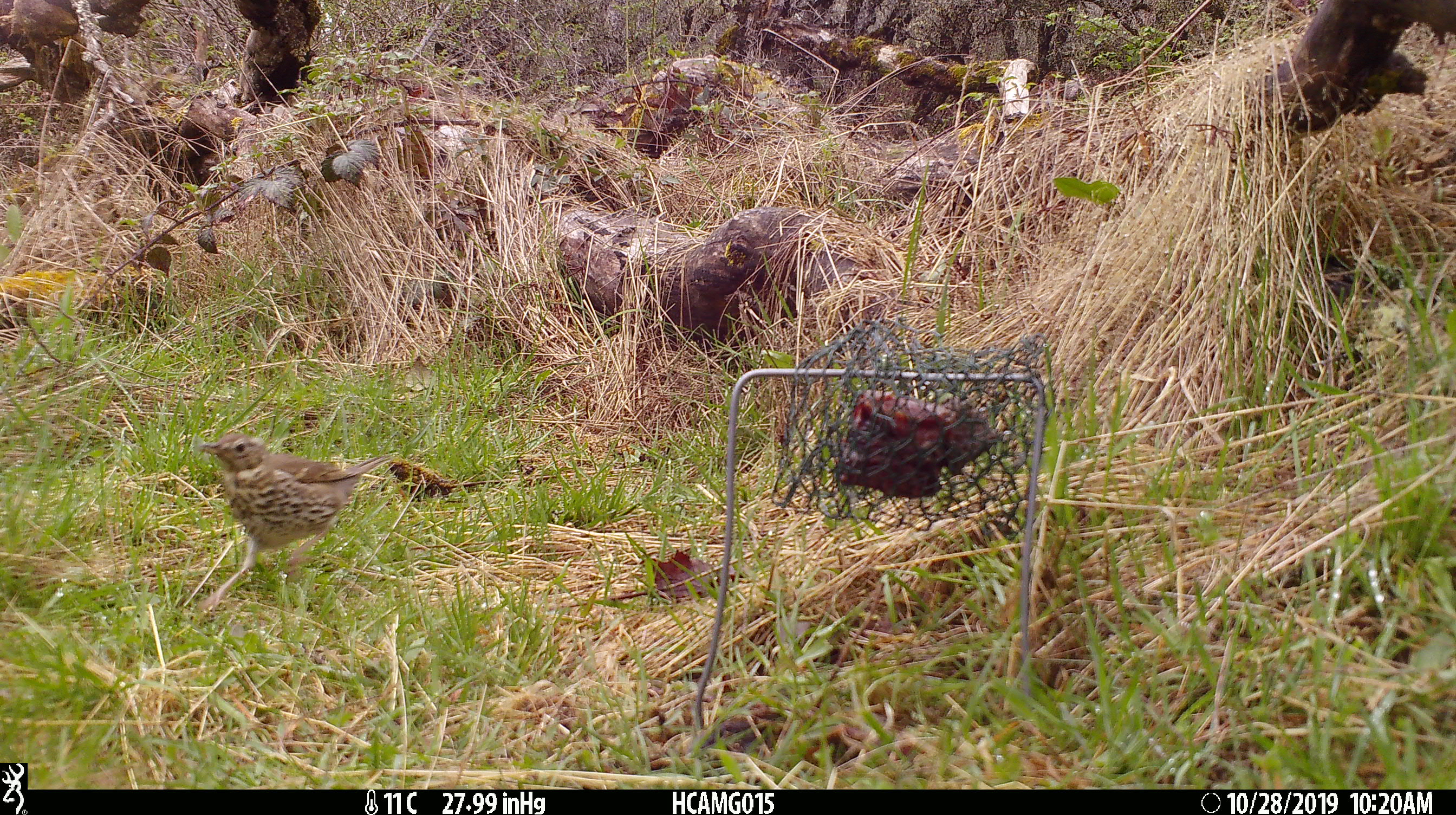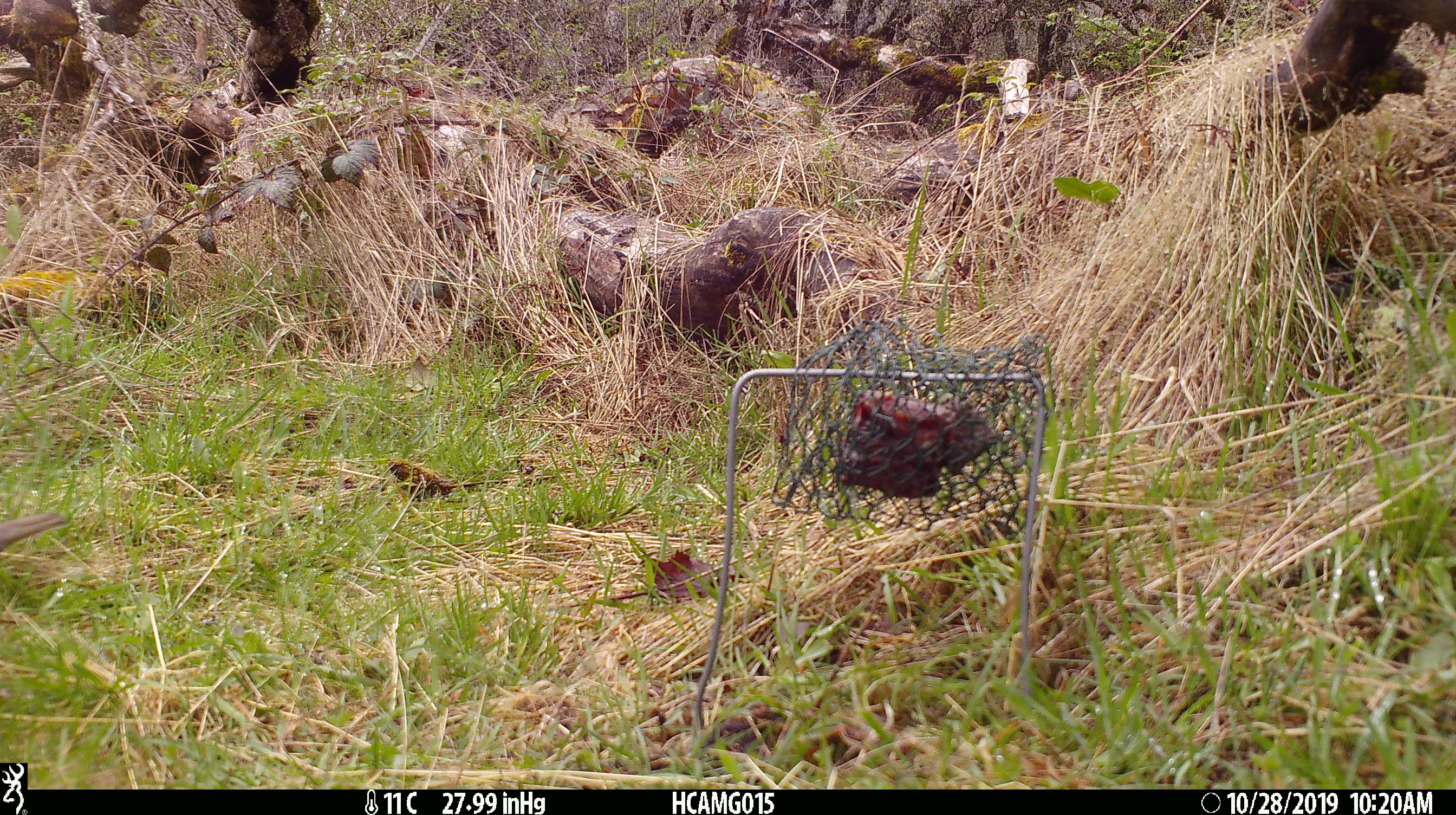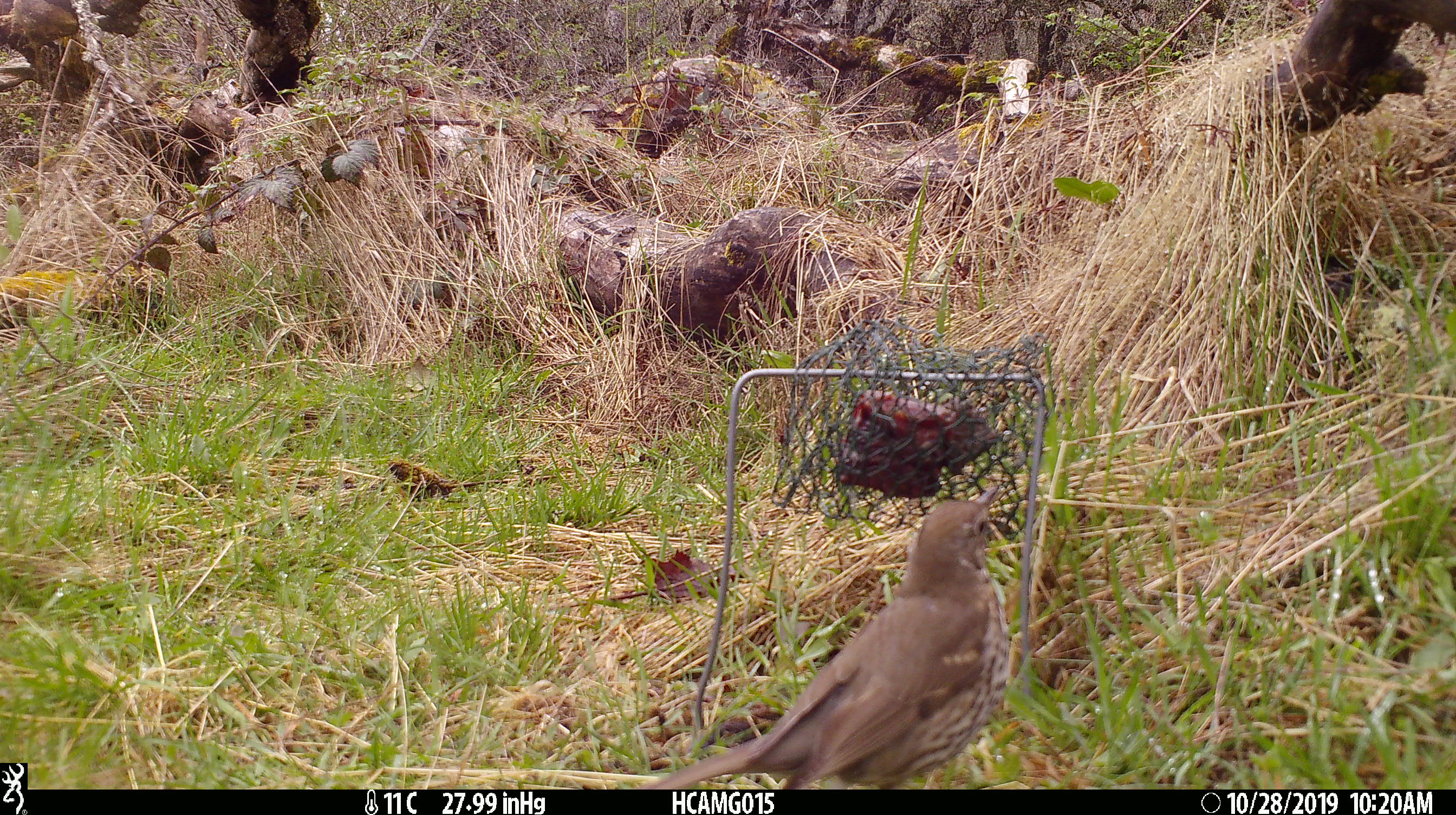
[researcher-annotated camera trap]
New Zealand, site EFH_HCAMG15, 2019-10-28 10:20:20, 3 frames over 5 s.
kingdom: Animalia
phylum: Chordata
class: Aves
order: Passeriformes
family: Turdidae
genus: Turdus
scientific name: Turdus philomelos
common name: song thrush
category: thrush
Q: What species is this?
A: Thrush (song thrush) (Turdus philomelos).